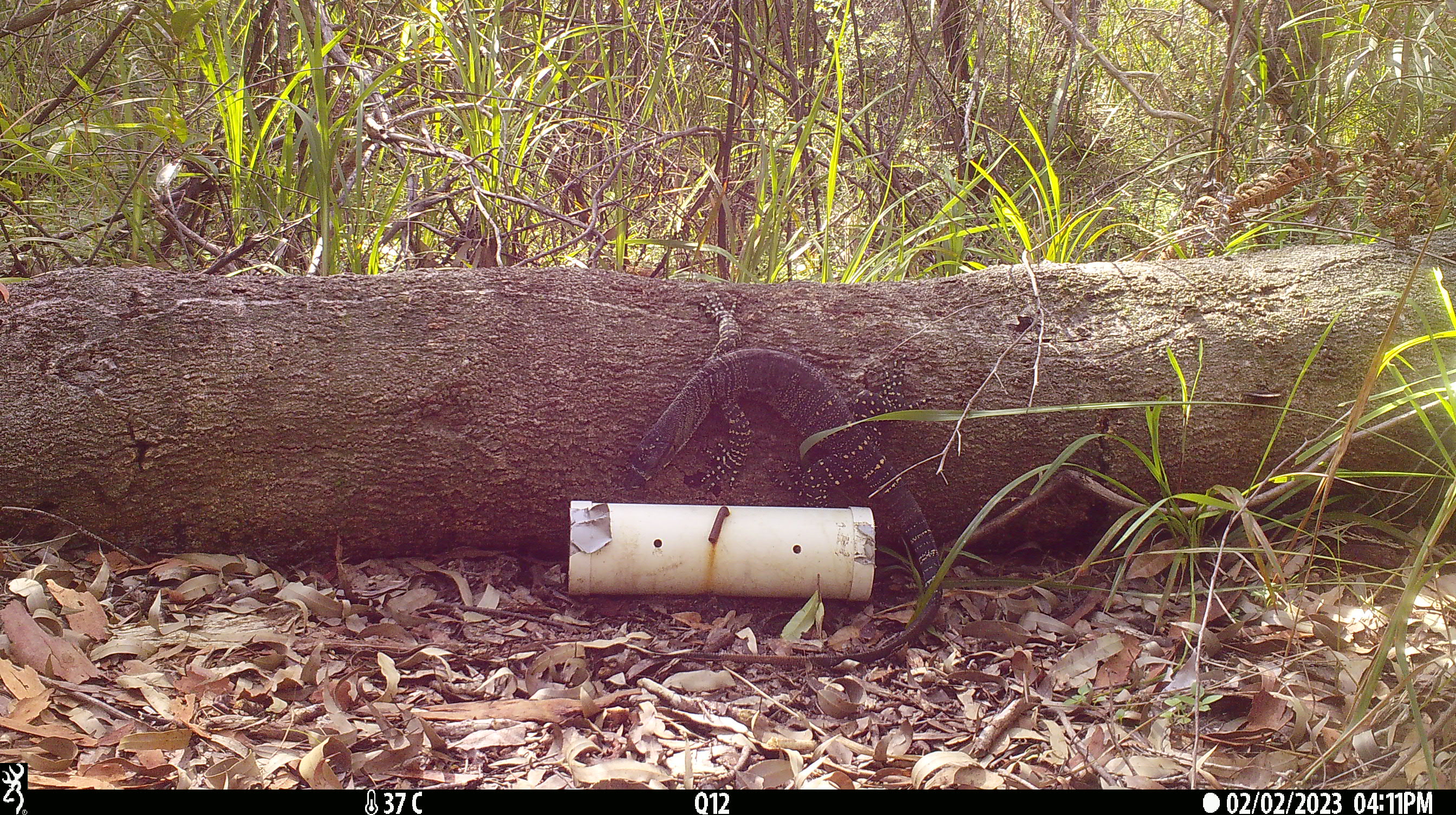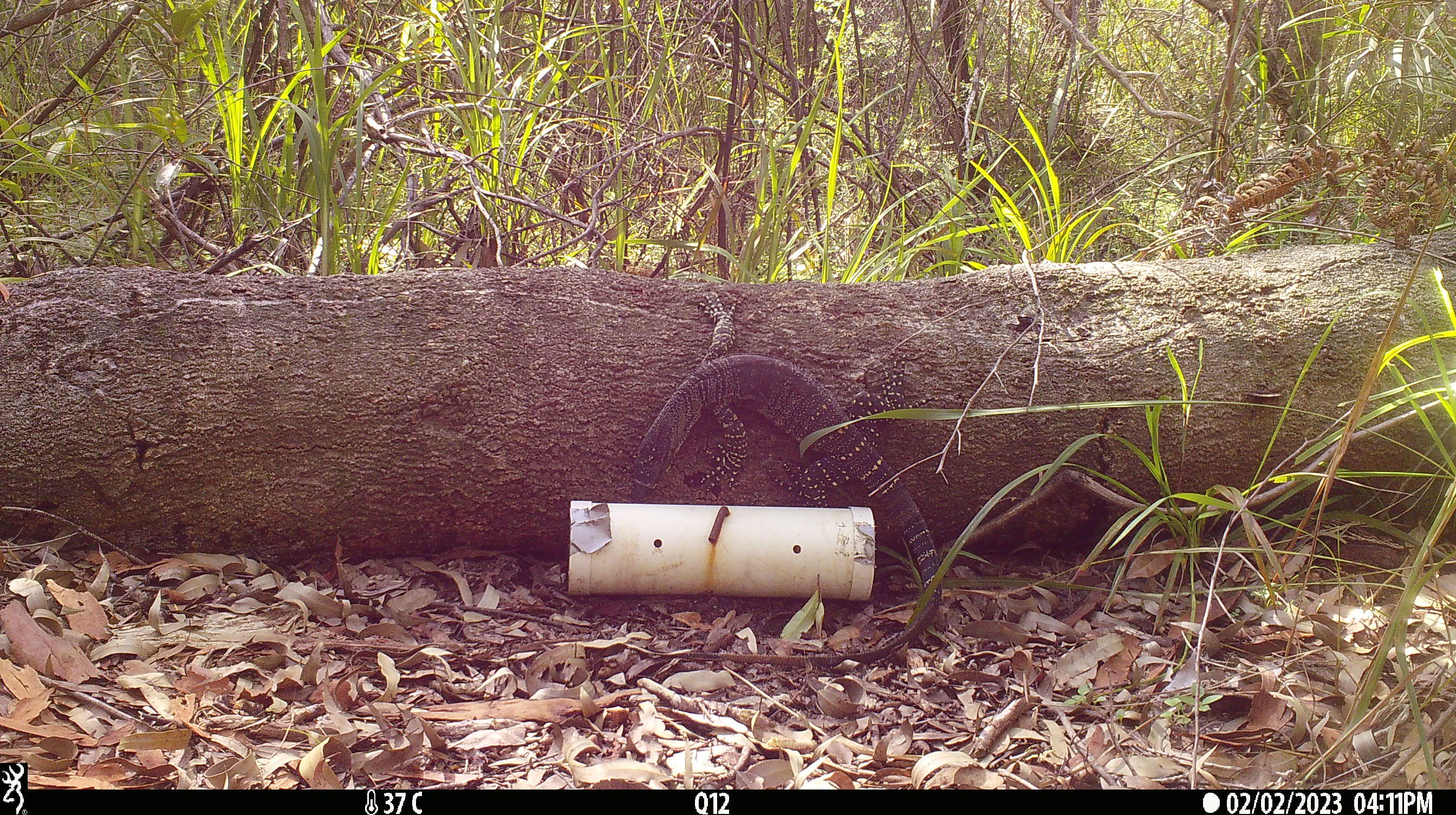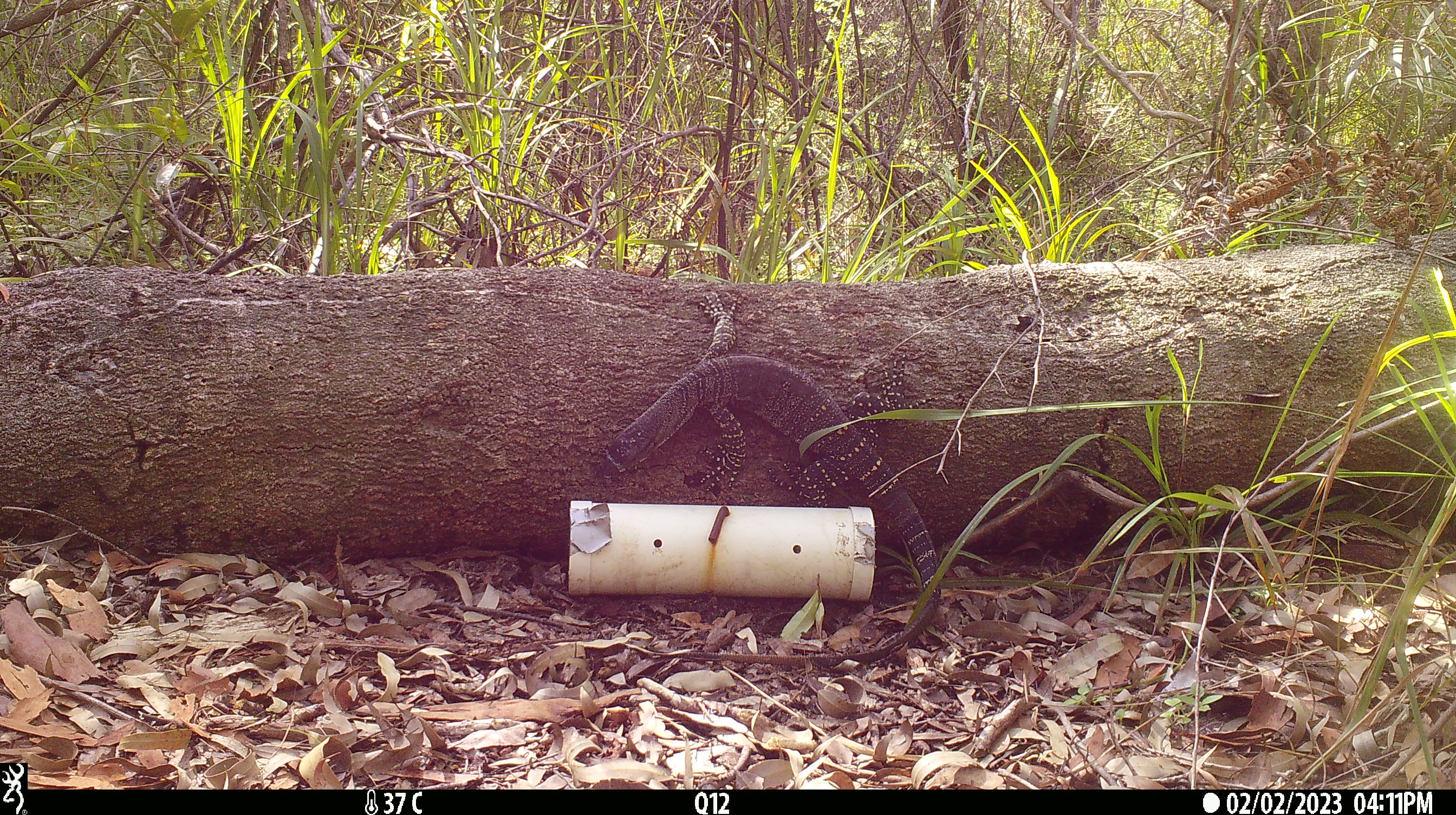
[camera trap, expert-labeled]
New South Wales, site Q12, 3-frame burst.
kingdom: Animalia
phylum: Chordata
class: Reptilia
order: Squamata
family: Varanidae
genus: Varanus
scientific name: Varanus varius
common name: lace monitor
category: goanna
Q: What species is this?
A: Goanna (lace monitor) (Varanus varius).